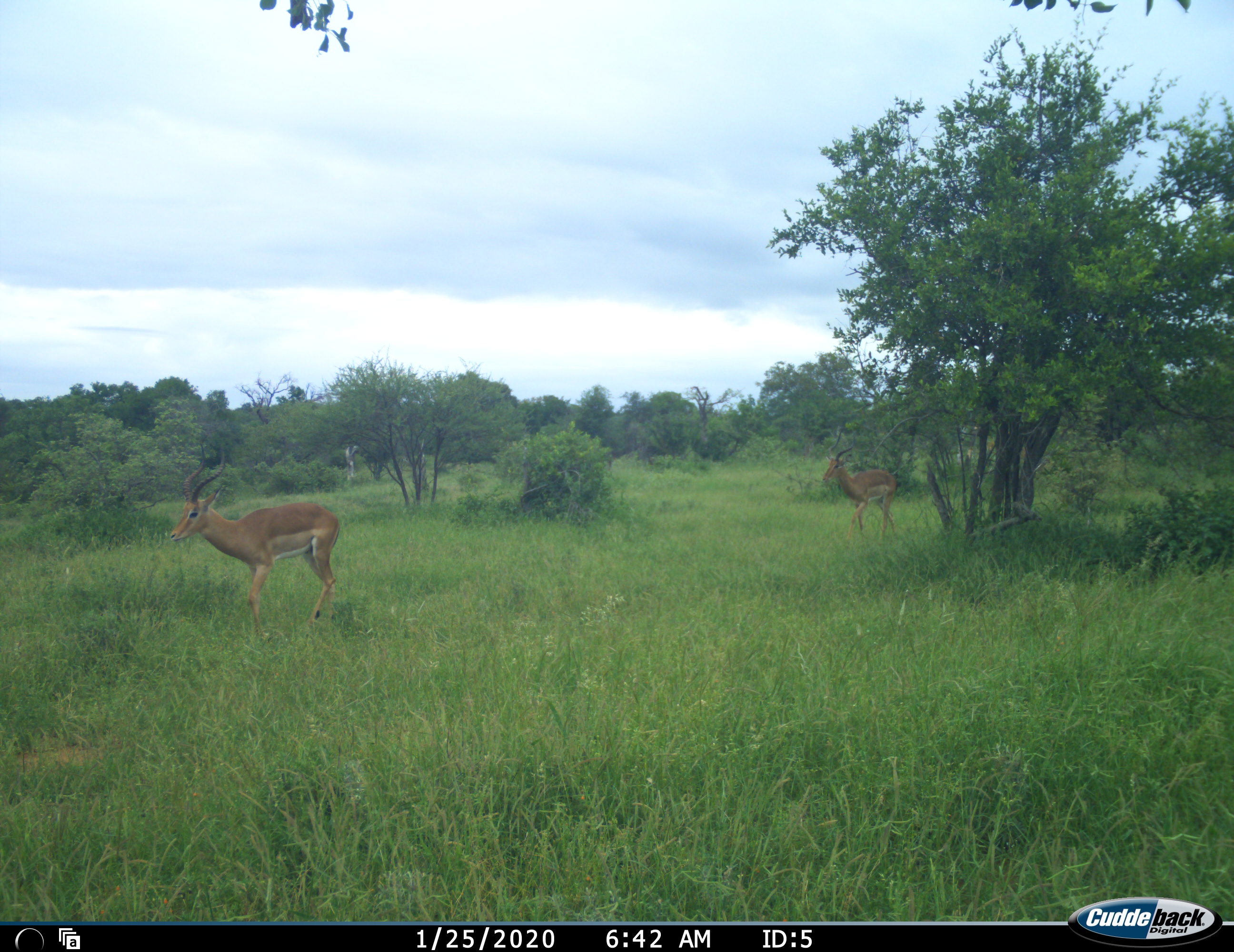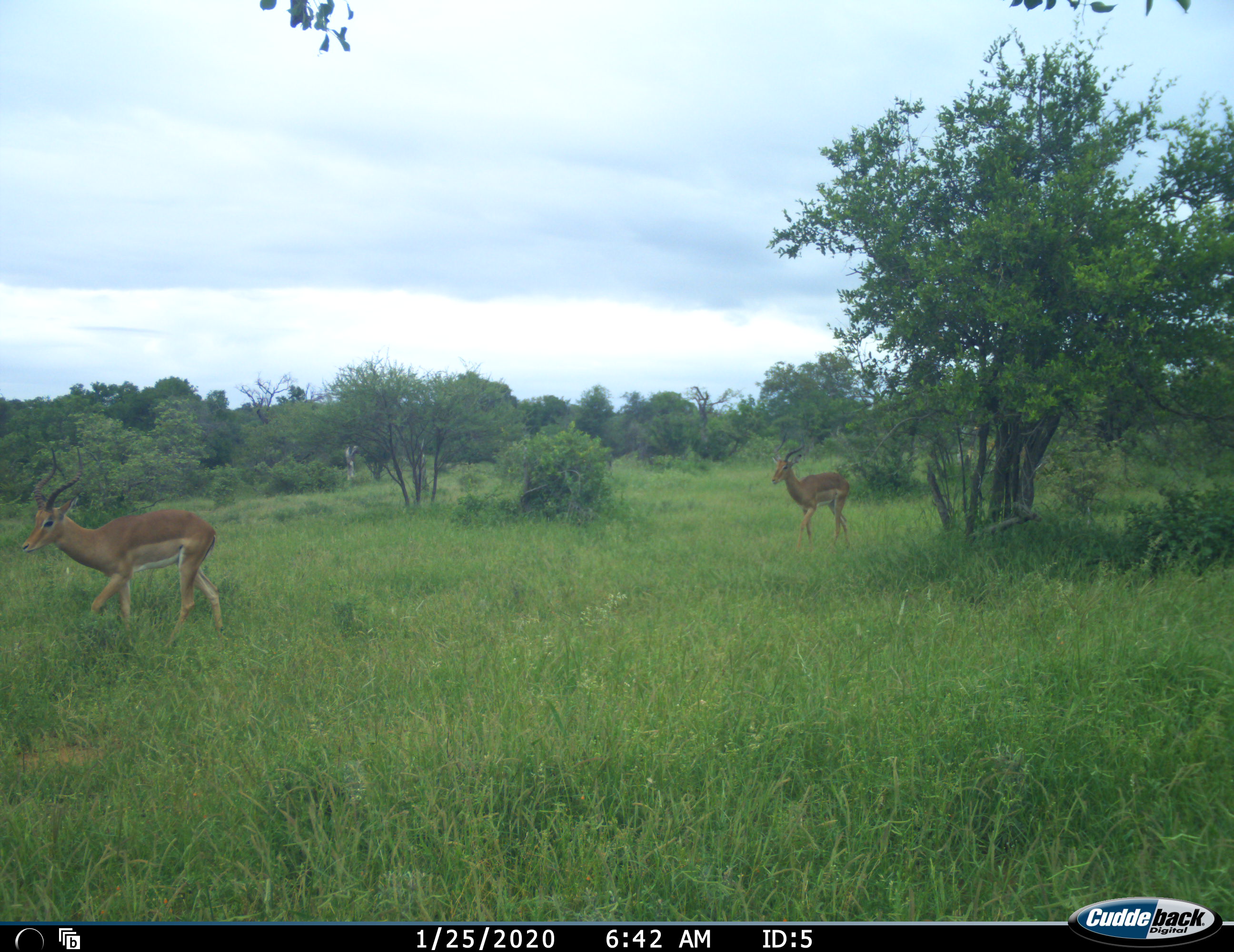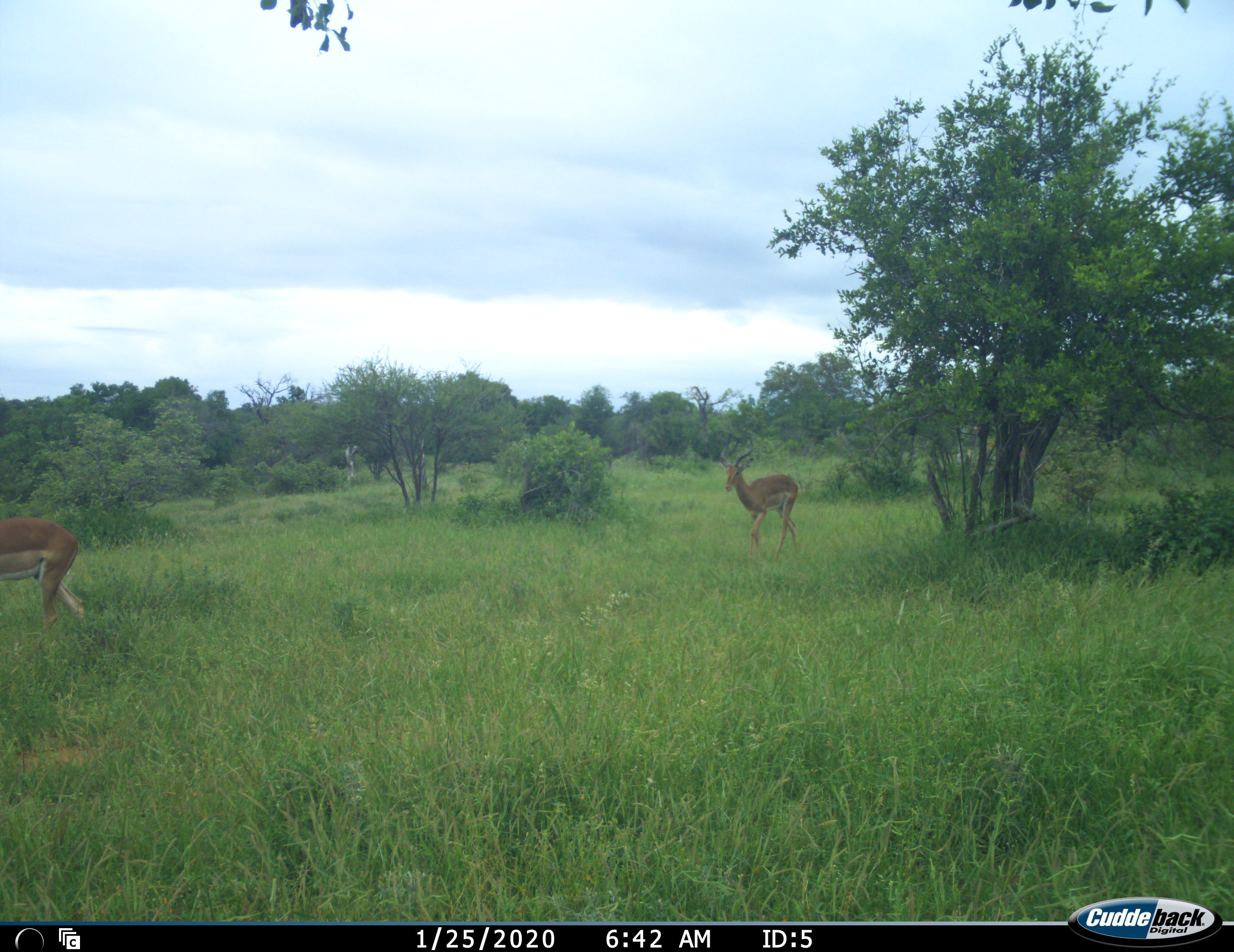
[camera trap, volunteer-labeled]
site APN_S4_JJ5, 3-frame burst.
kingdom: Animalia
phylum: Chordata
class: Mammalia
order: Artiodactyla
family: Bovidae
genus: Aepyceros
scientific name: Aepyceros melampus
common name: impala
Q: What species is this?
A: Impala (Aepyceros melampus).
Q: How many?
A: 2.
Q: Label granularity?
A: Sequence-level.